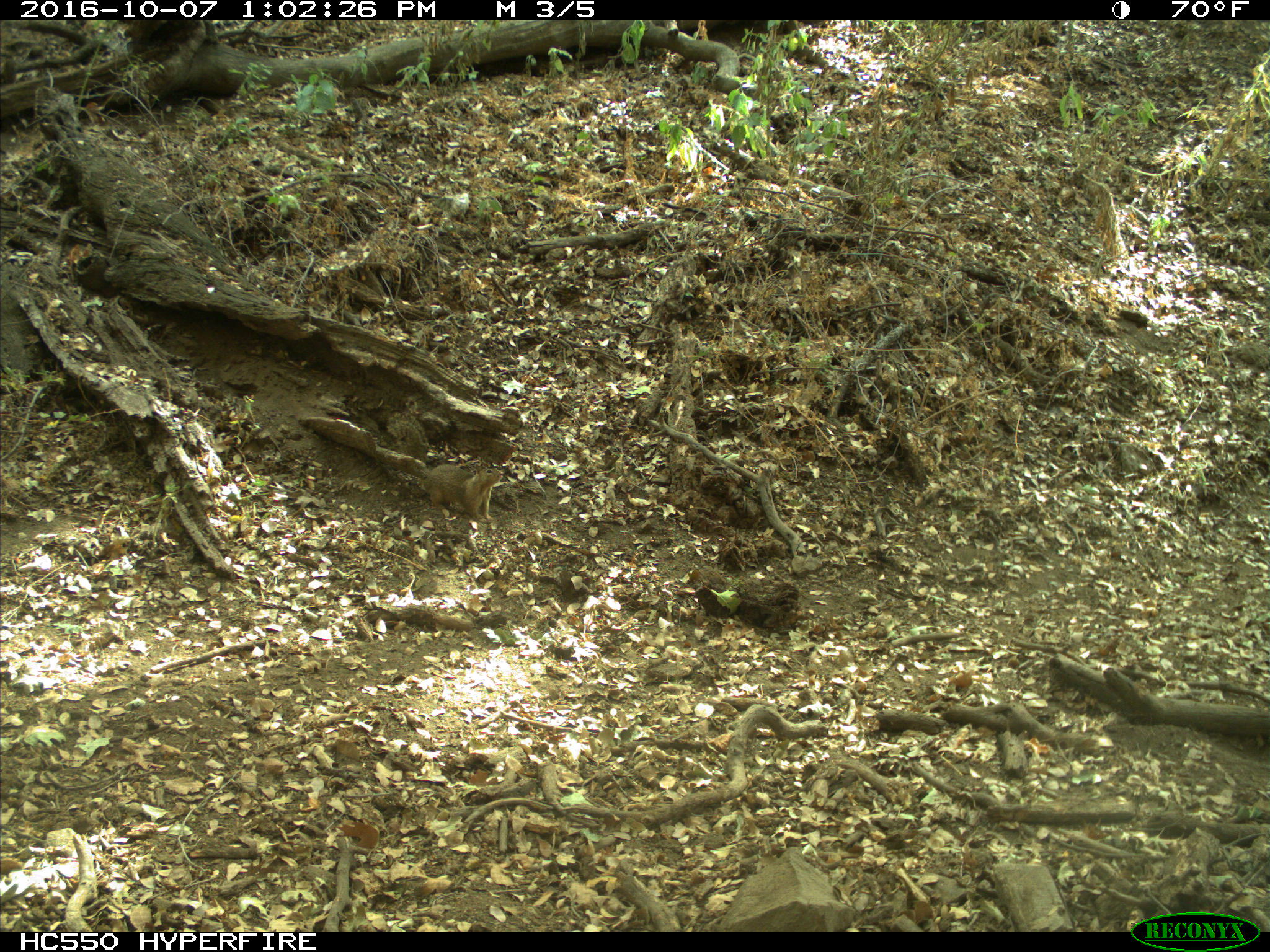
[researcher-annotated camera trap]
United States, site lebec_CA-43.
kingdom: Animalia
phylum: Chordata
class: Mammalia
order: Rodentia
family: Sciuridae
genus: Otospermophilus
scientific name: Otospermophilus beecheyi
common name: california ground squirrel